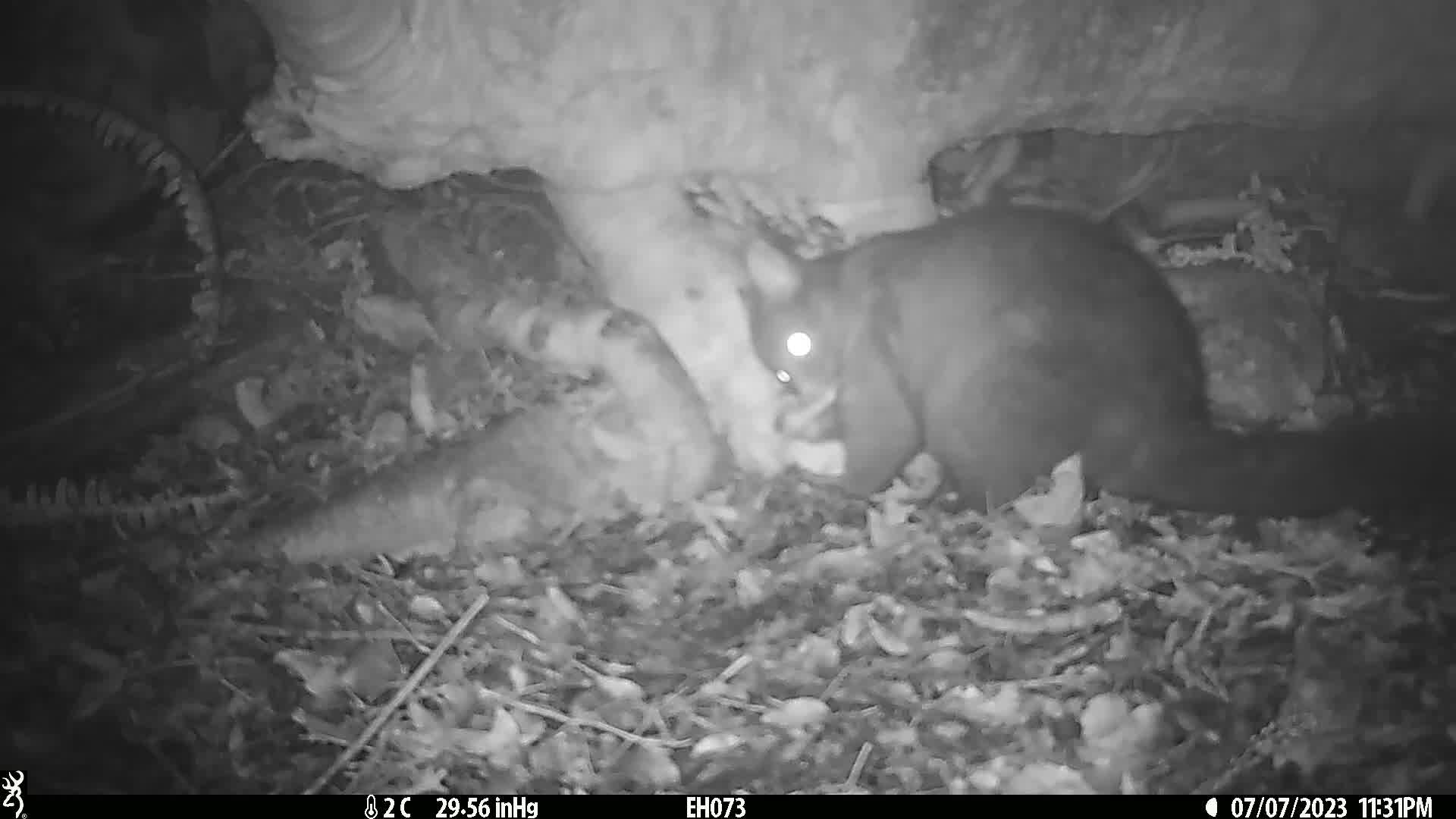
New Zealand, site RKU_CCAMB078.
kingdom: Animalia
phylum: Chordata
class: Mammalia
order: Diprotodontia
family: Phalangeridae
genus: Trichosurus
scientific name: Trichosurus vulpecula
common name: common brushtail possum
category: possum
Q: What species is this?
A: Possum (common brushtail possum) (Trichosurus vulpecula).